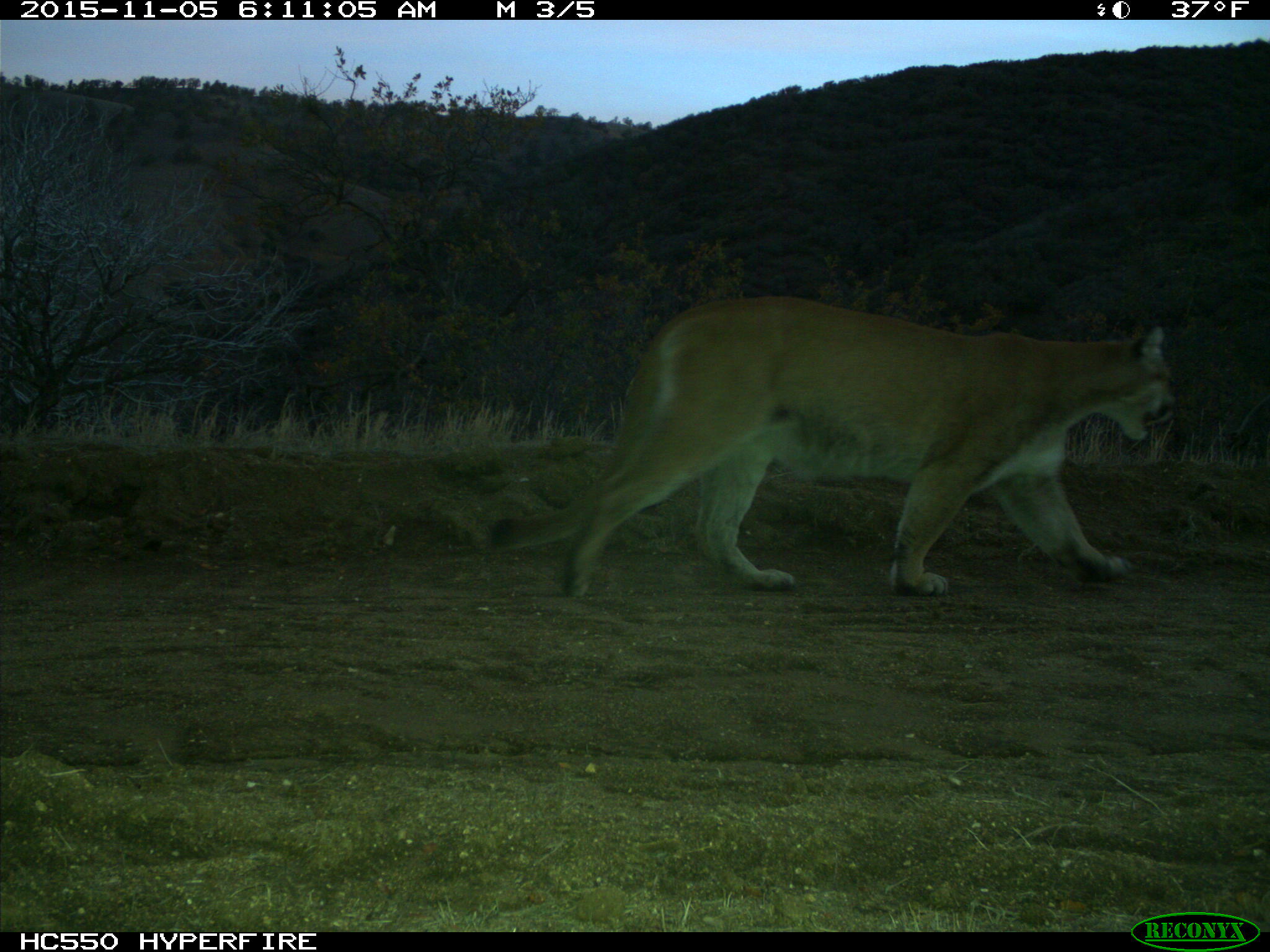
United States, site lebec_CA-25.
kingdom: Animalia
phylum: Chordata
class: Mammalia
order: Carnivora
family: Felidae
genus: Puma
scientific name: Puma concolor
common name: mountain lion